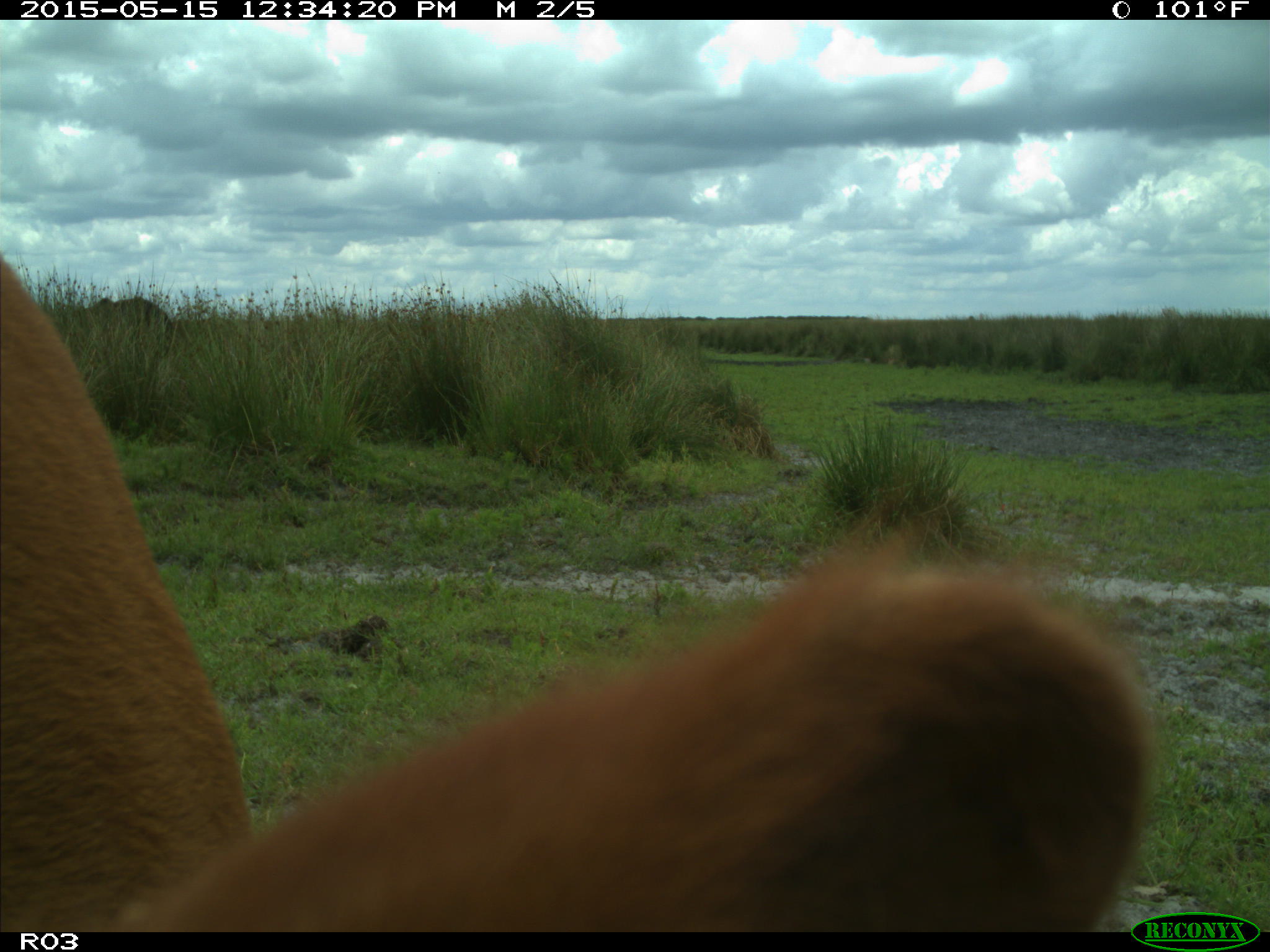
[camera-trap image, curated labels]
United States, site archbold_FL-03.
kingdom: Animalia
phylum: Chordata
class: Mammalia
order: Artiodactyla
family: Bovidae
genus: Bos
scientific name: Bos taurus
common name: domestic cow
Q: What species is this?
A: Bos taurus (domestic cow).